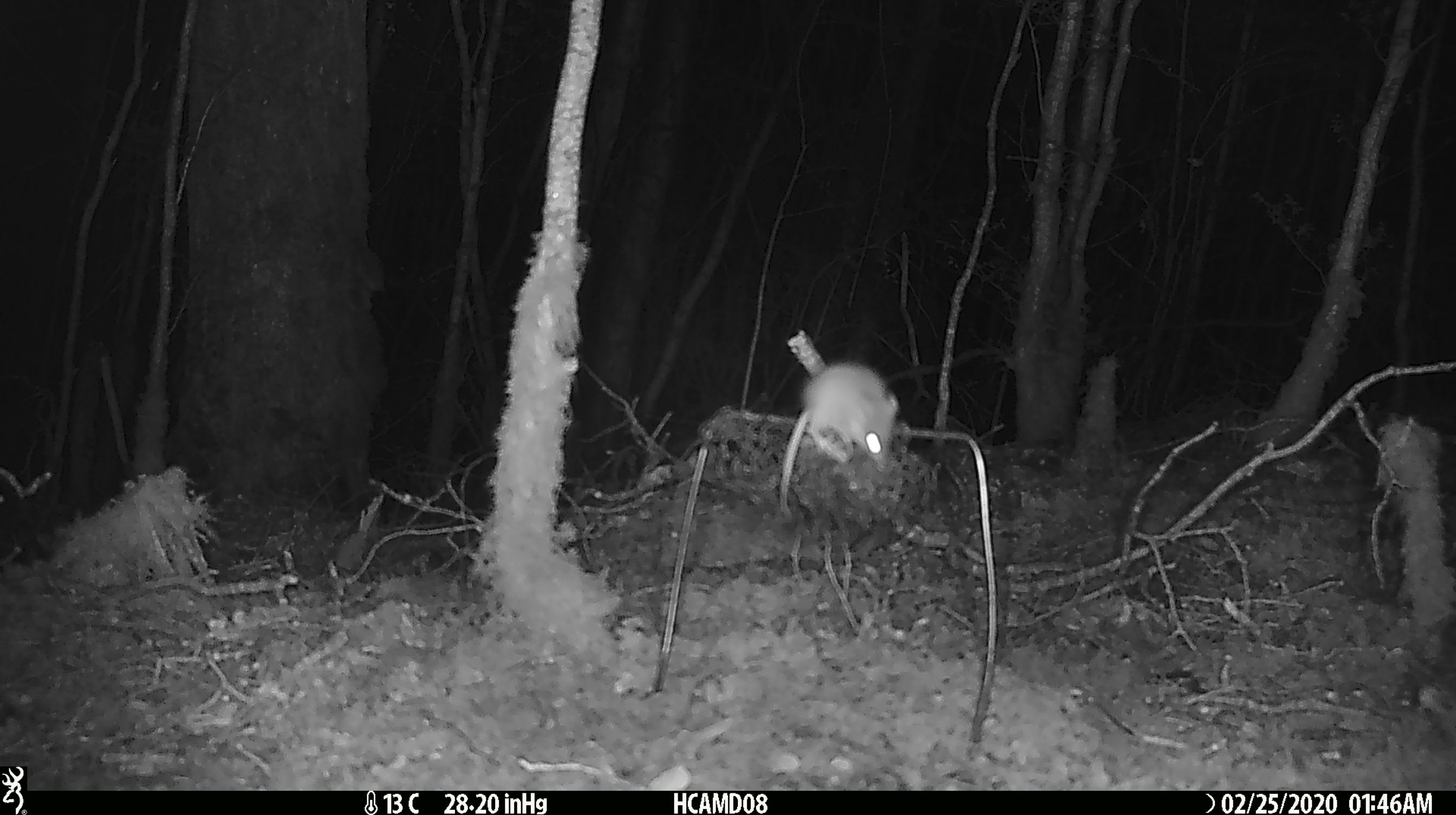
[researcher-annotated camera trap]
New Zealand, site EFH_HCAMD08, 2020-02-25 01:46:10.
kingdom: Animalia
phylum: Chordata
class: Mammalia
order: Rodentia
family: Muridae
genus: Mus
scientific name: Mus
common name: mouse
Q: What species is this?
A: Mouse (Mus).